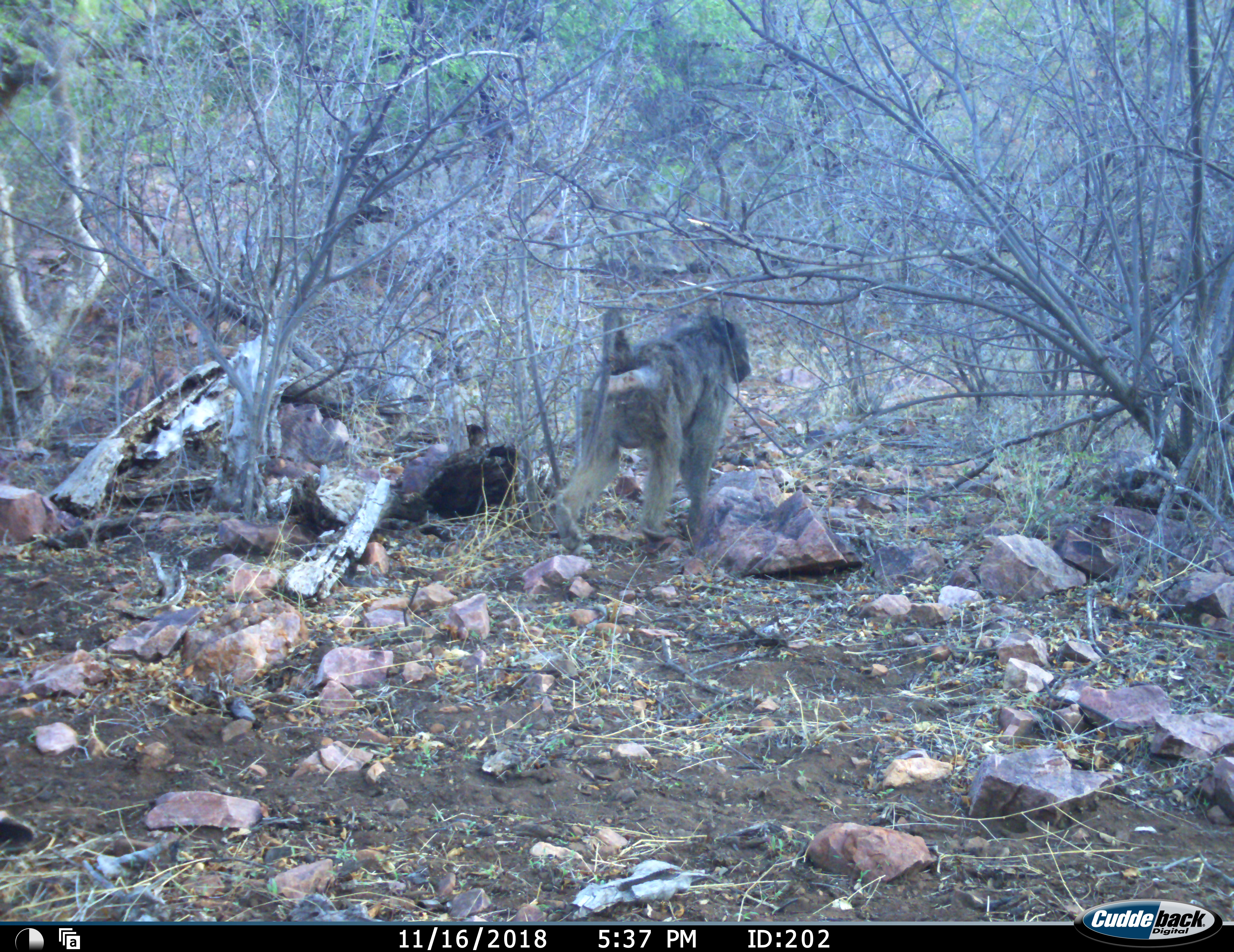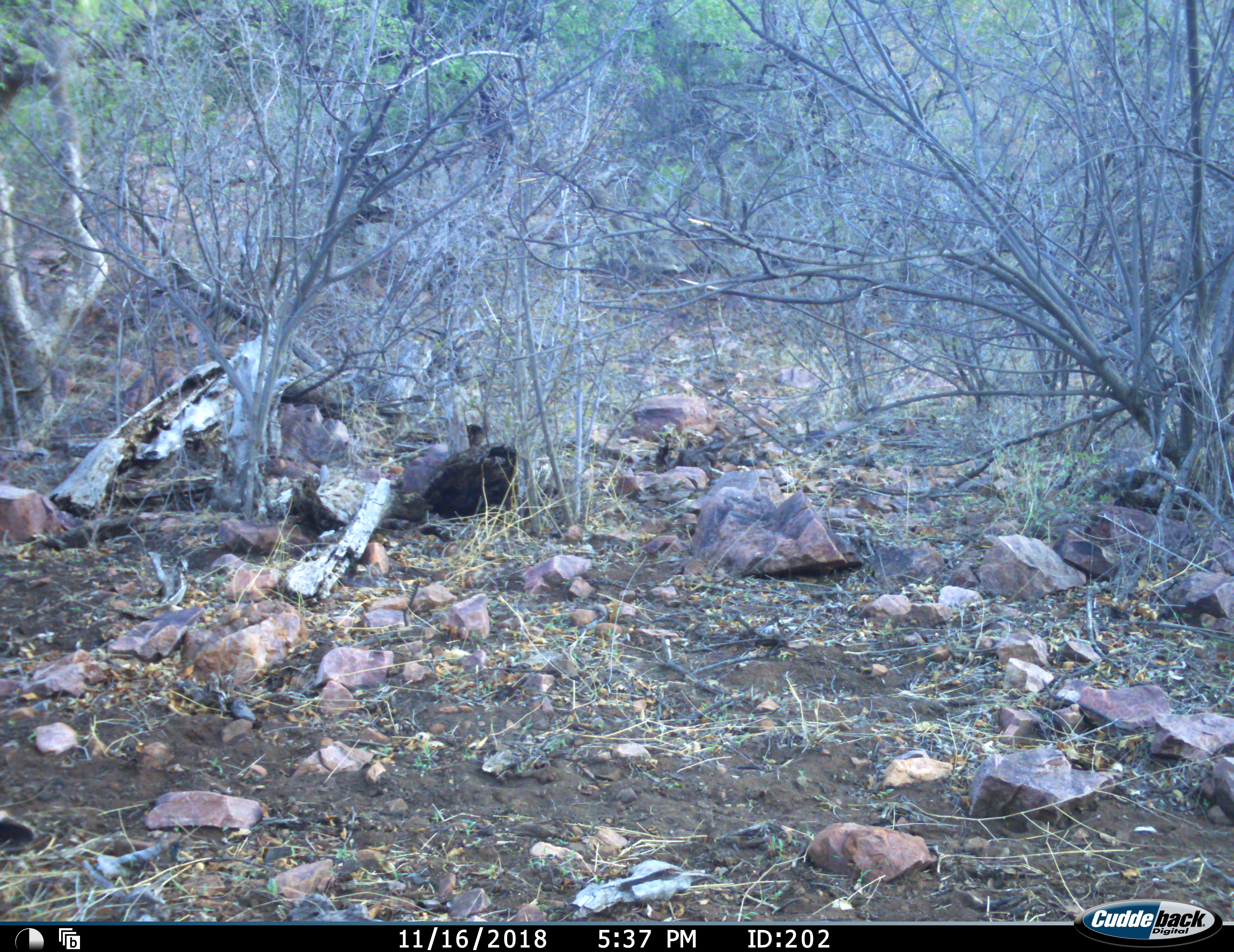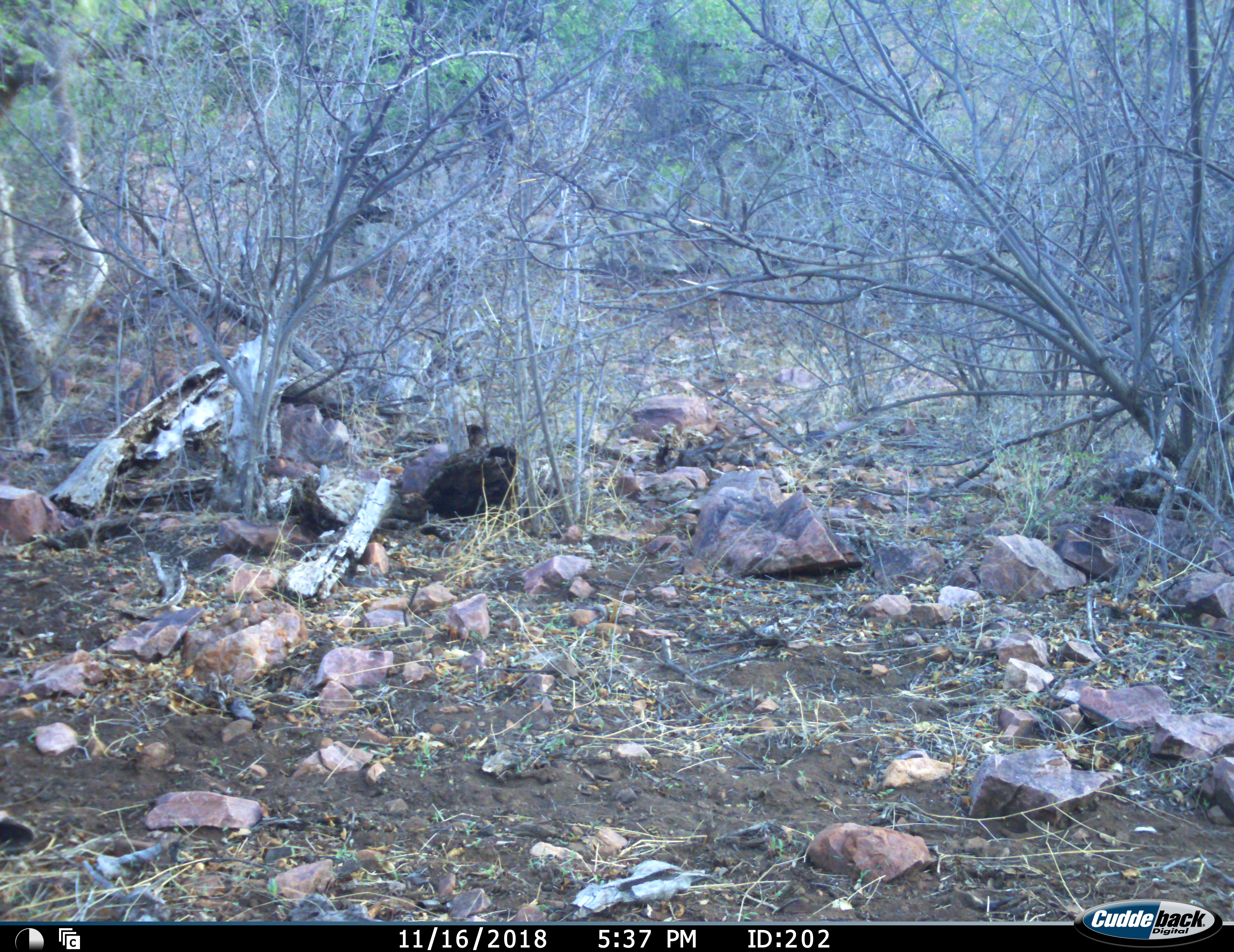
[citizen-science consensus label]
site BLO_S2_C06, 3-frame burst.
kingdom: Animalia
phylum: Chordata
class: Mammalia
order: Primates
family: Cercopithecidae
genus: Papio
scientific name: Papio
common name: baboon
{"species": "baboon (Papio)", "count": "1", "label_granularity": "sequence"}